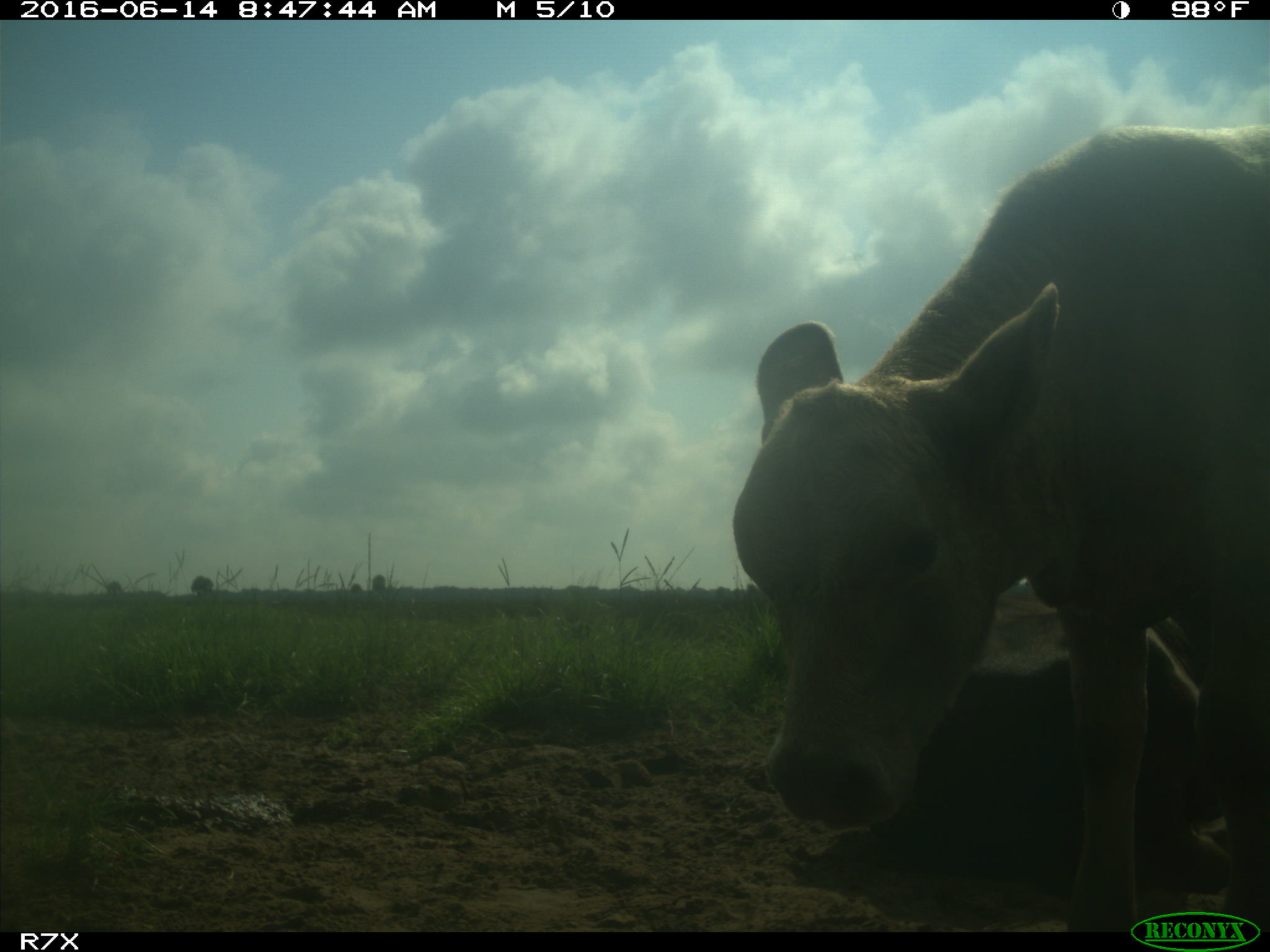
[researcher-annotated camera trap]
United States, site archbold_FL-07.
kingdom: Animalia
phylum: Chordata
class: Mammalia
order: Artiodactyla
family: Bovidae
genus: Bos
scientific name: Bos taurus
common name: domestic cow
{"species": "Bos taurus (domestic cow)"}